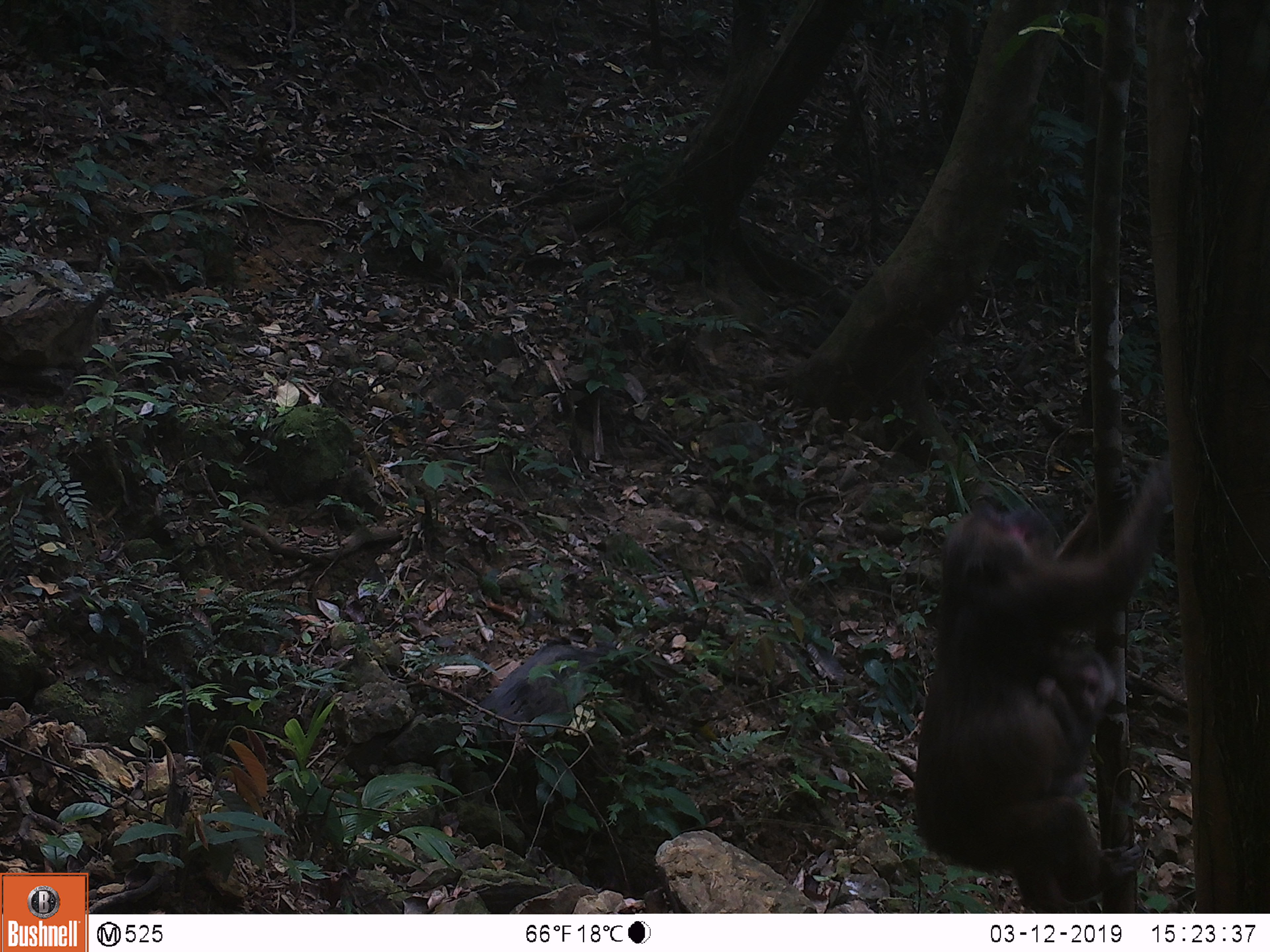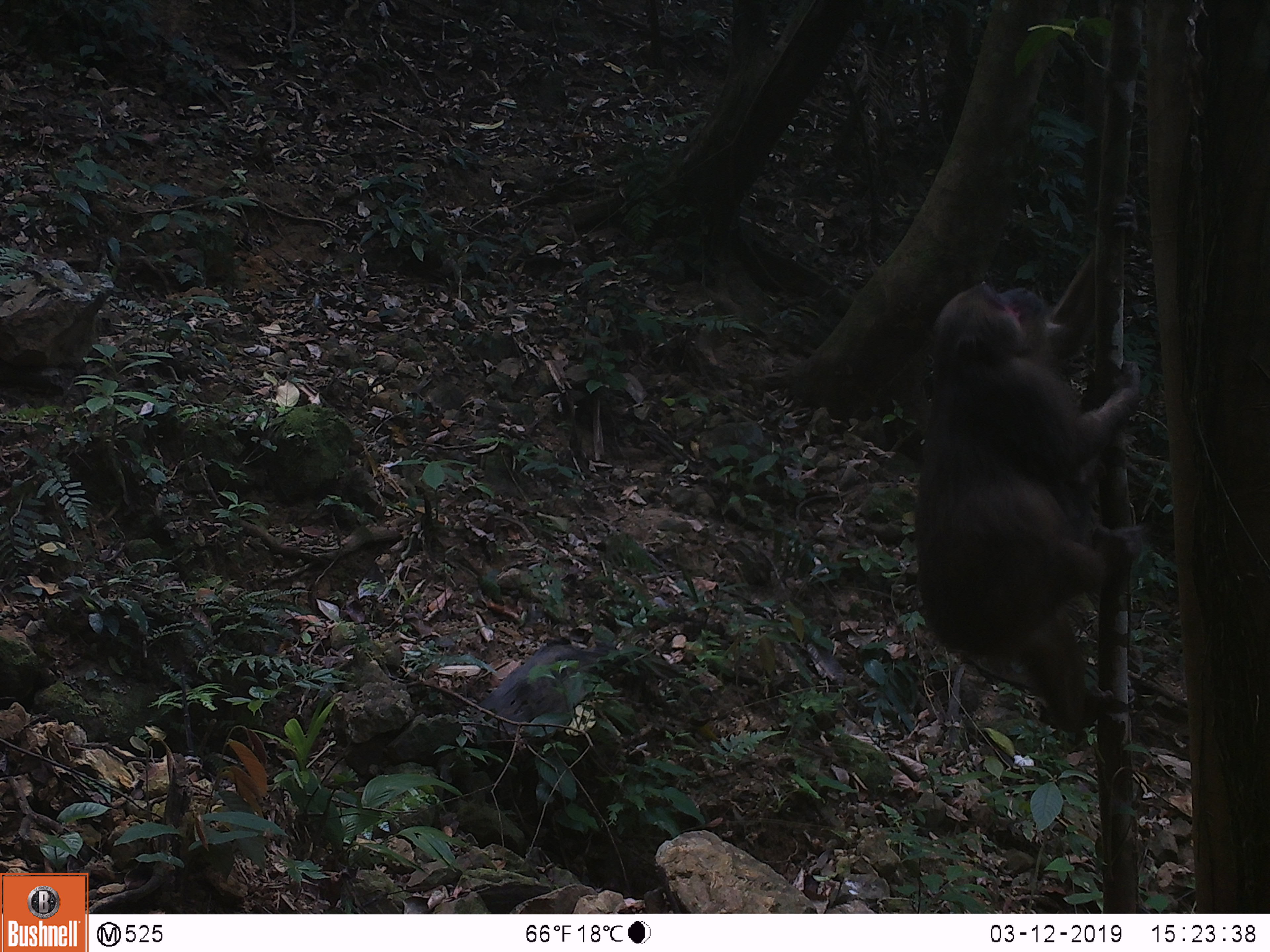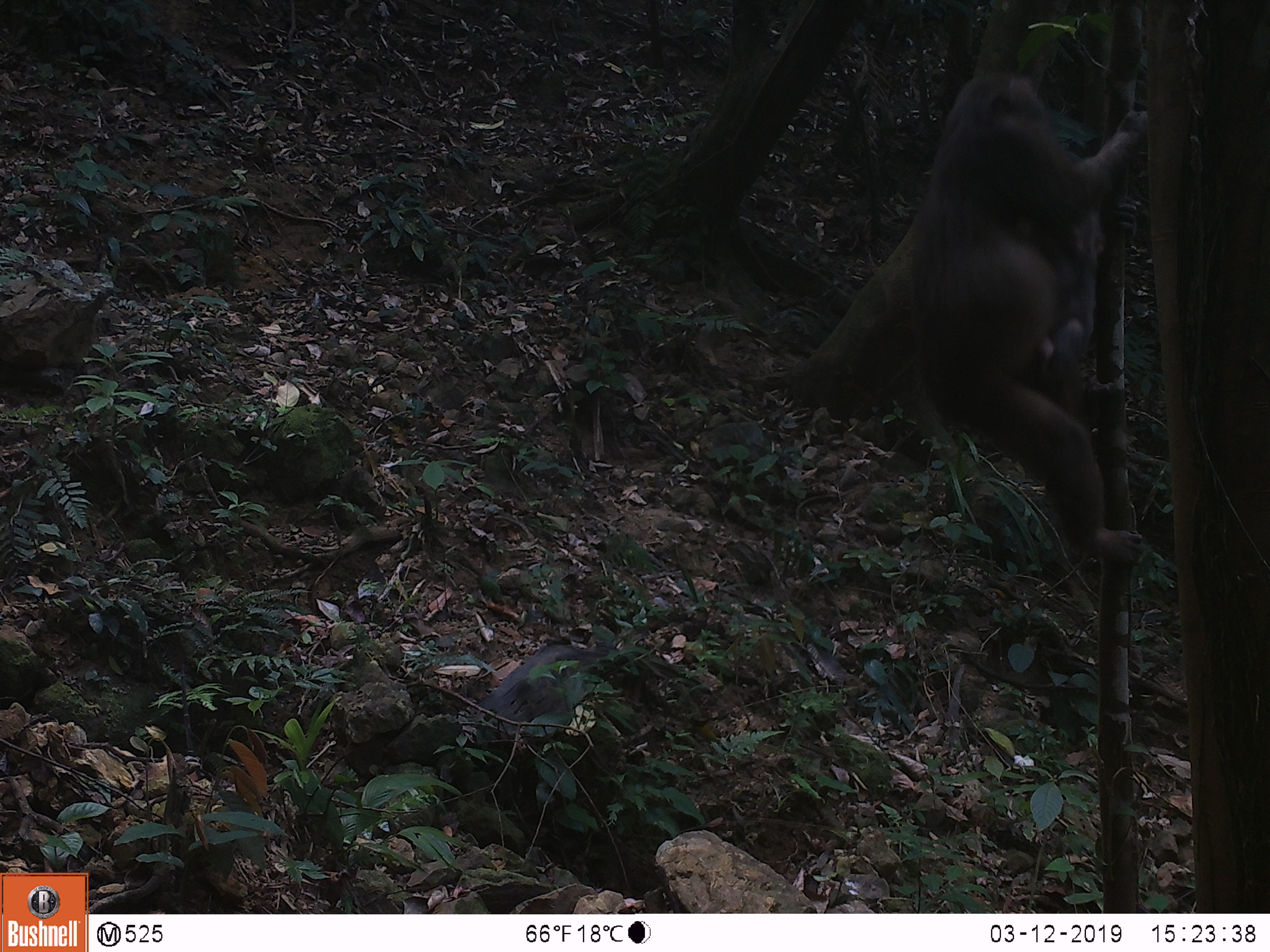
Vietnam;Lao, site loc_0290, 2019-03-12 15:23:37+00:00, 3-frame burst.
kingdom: Animalia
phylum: Chordata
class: Mammalia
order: Primates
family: Cercopithecidae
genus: Macaca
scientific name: Macaca arctoides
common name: stump-tailed macaque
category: stump tailed macaque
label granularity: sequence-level